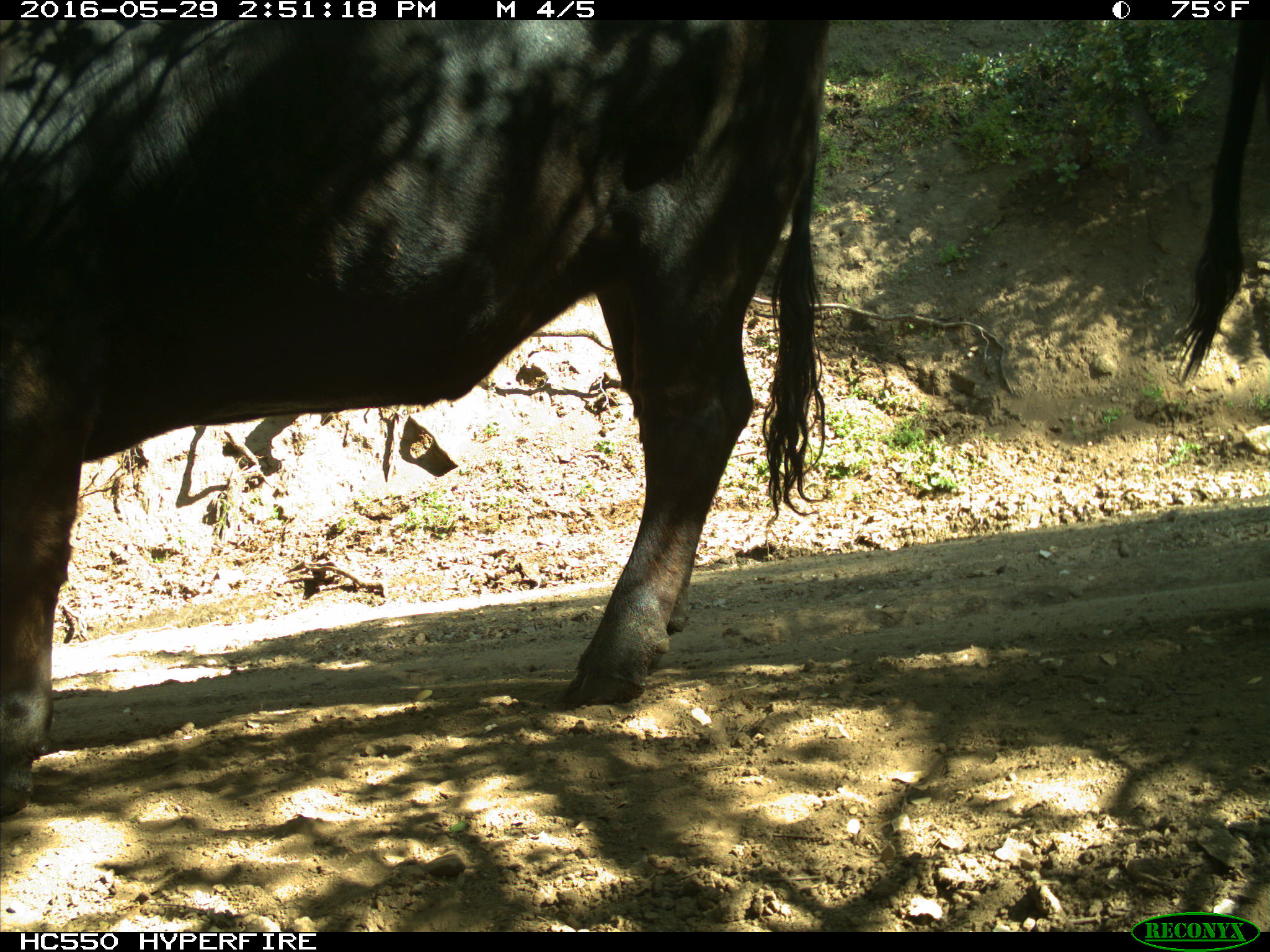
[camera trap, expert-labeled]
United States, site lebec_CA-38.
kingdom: Animalia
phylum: Chordata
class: Mammalia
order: Artiodactyla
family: Bovidae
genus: Bos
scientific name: Bos taurus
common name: domestic cow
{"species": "Bos taurus (domestic cow)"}